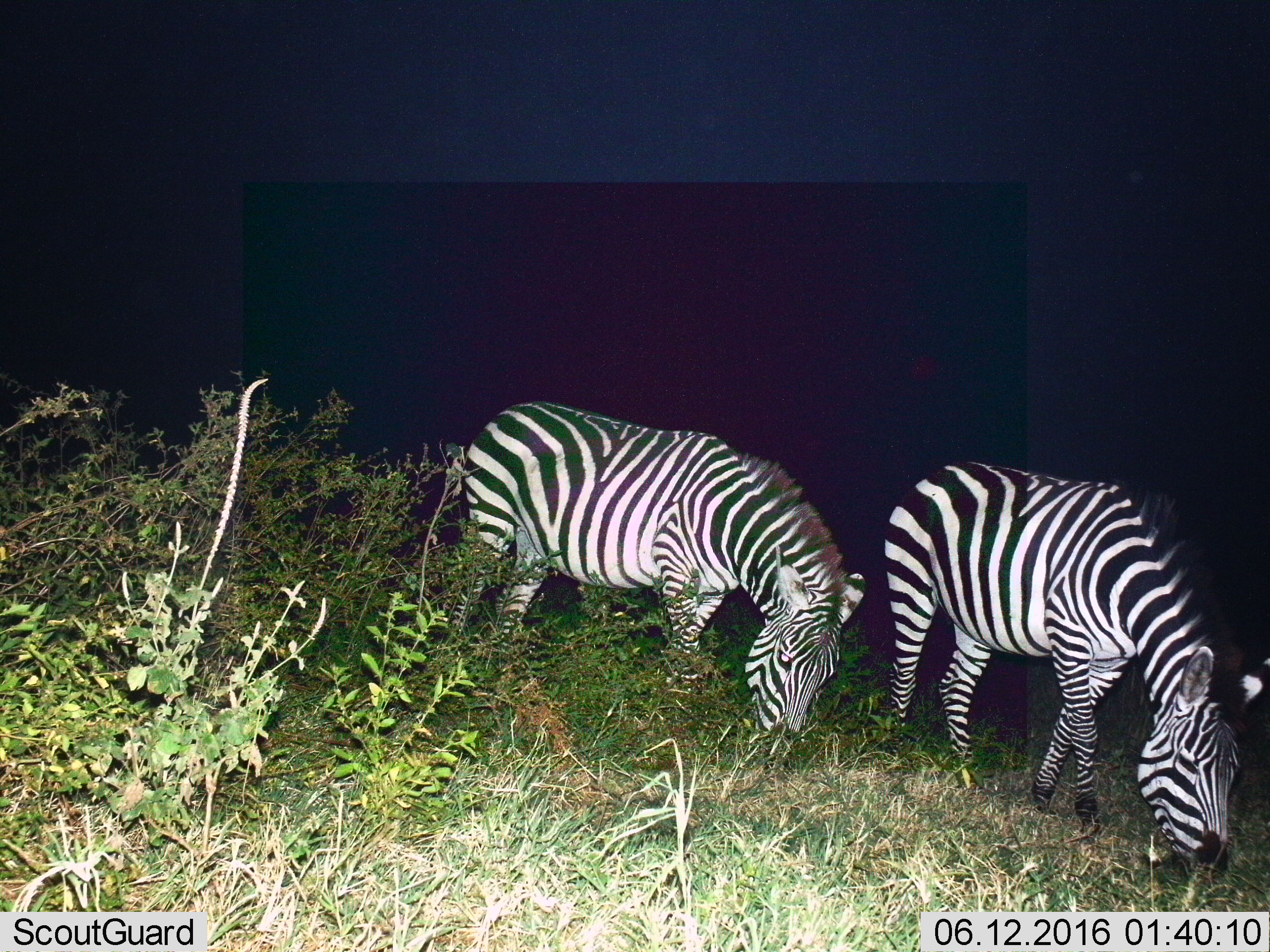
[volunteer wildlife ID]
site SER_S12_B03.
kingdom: Animalia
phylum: Chordata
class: Mammalia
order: Perissodactyla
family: Equidae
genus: Equus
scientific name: Equus quagga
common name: plains zebra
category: zebraplains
Zebraplains (plains zebra) (Equus quagga), count 2. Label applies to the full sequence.